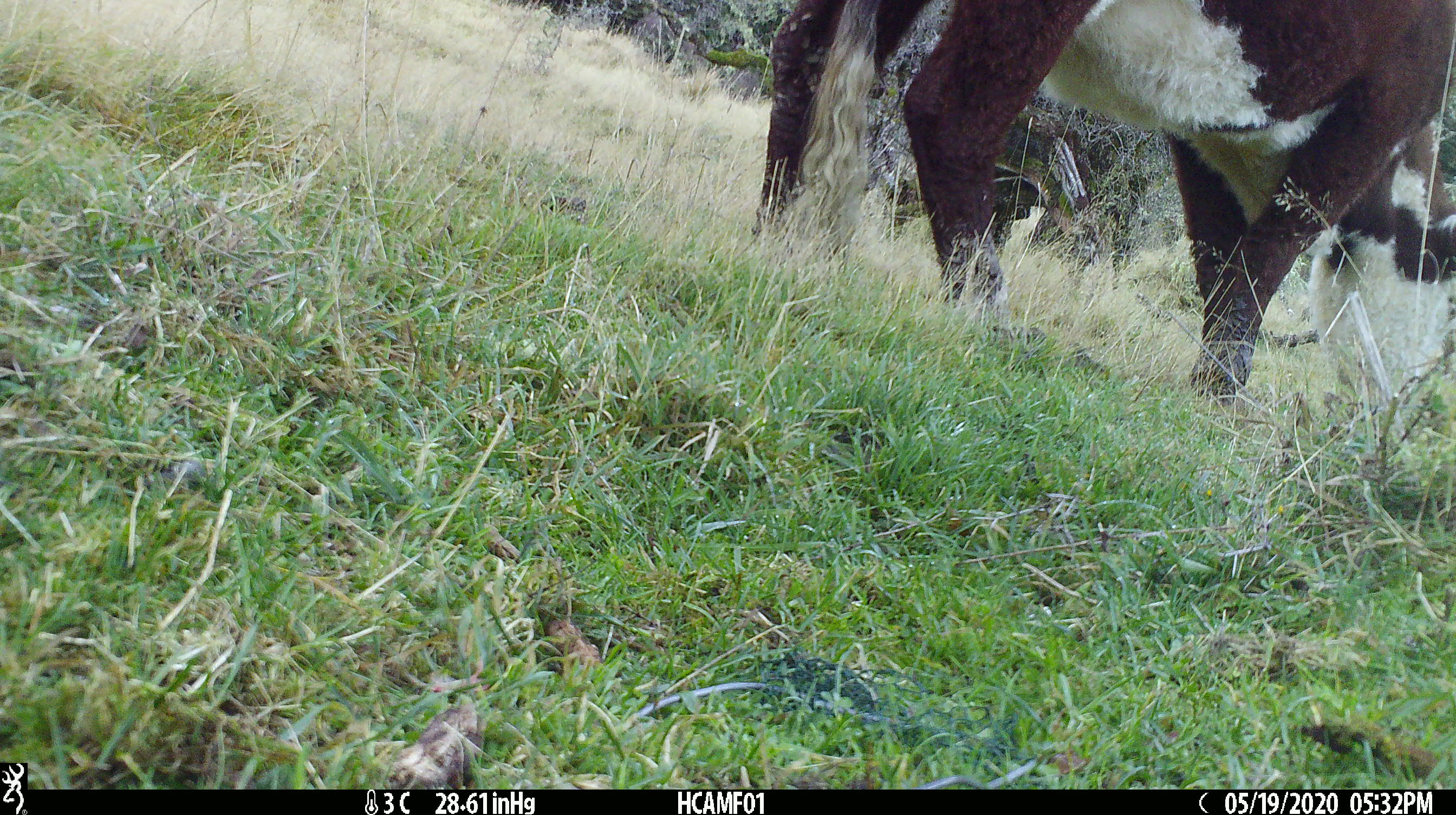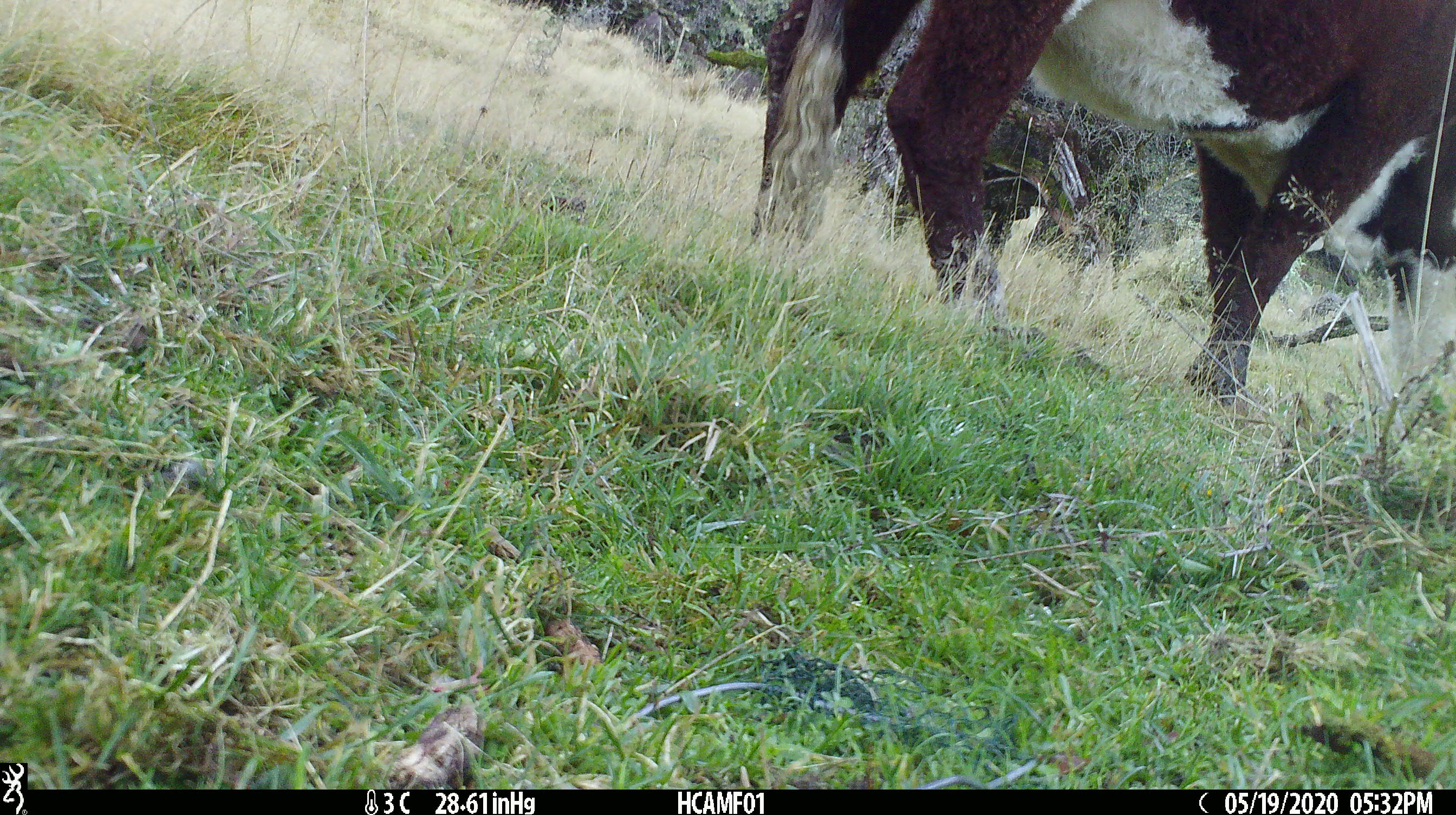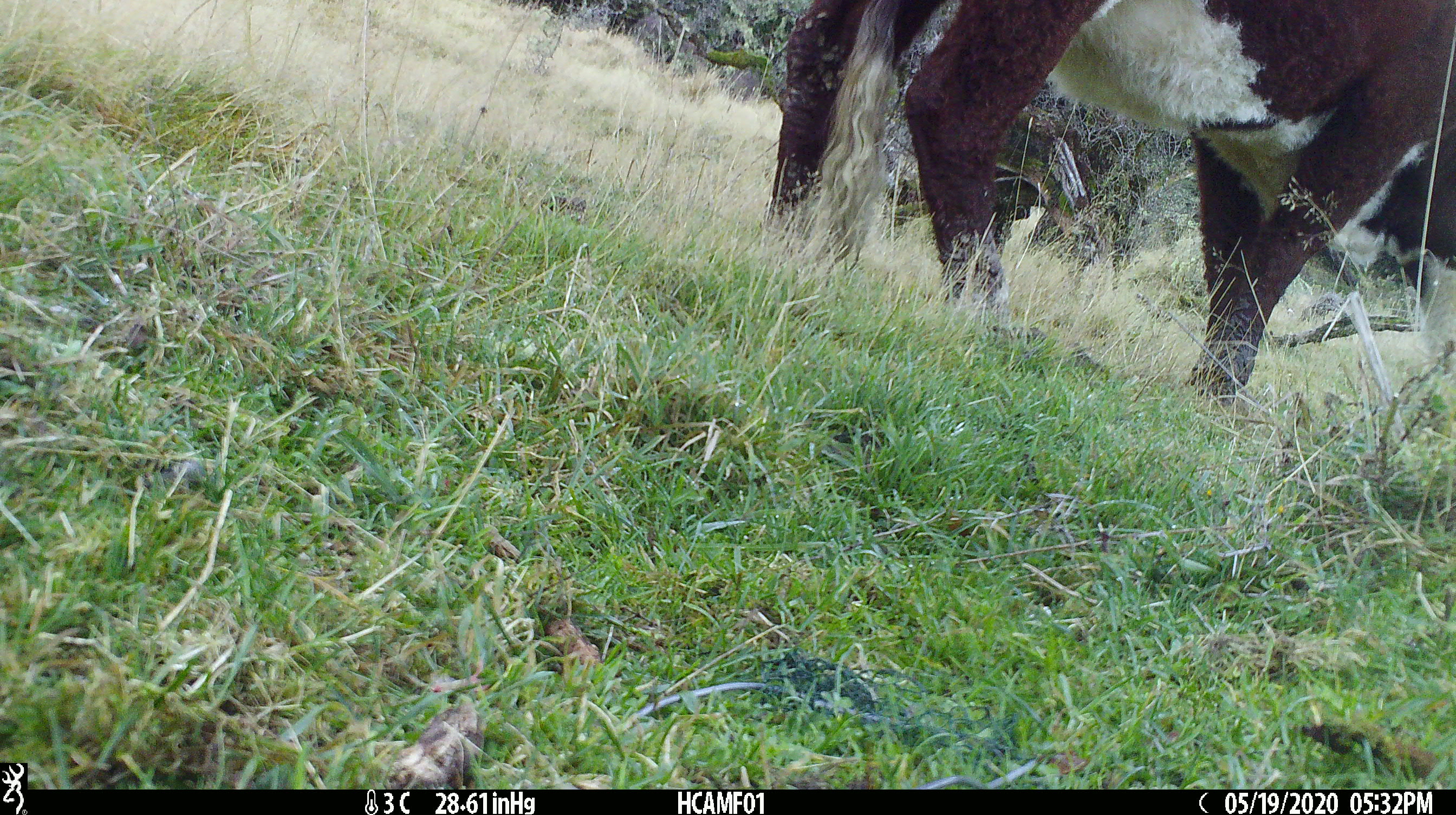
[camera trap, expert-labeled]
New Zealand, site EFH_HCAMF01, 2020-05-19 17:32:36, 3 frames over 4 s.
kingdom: Animalia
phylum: Chordata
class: Mammalia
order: Artiodactyla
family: Bovidae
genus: Bos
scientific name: Bos taurus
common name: domestic cow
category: cow